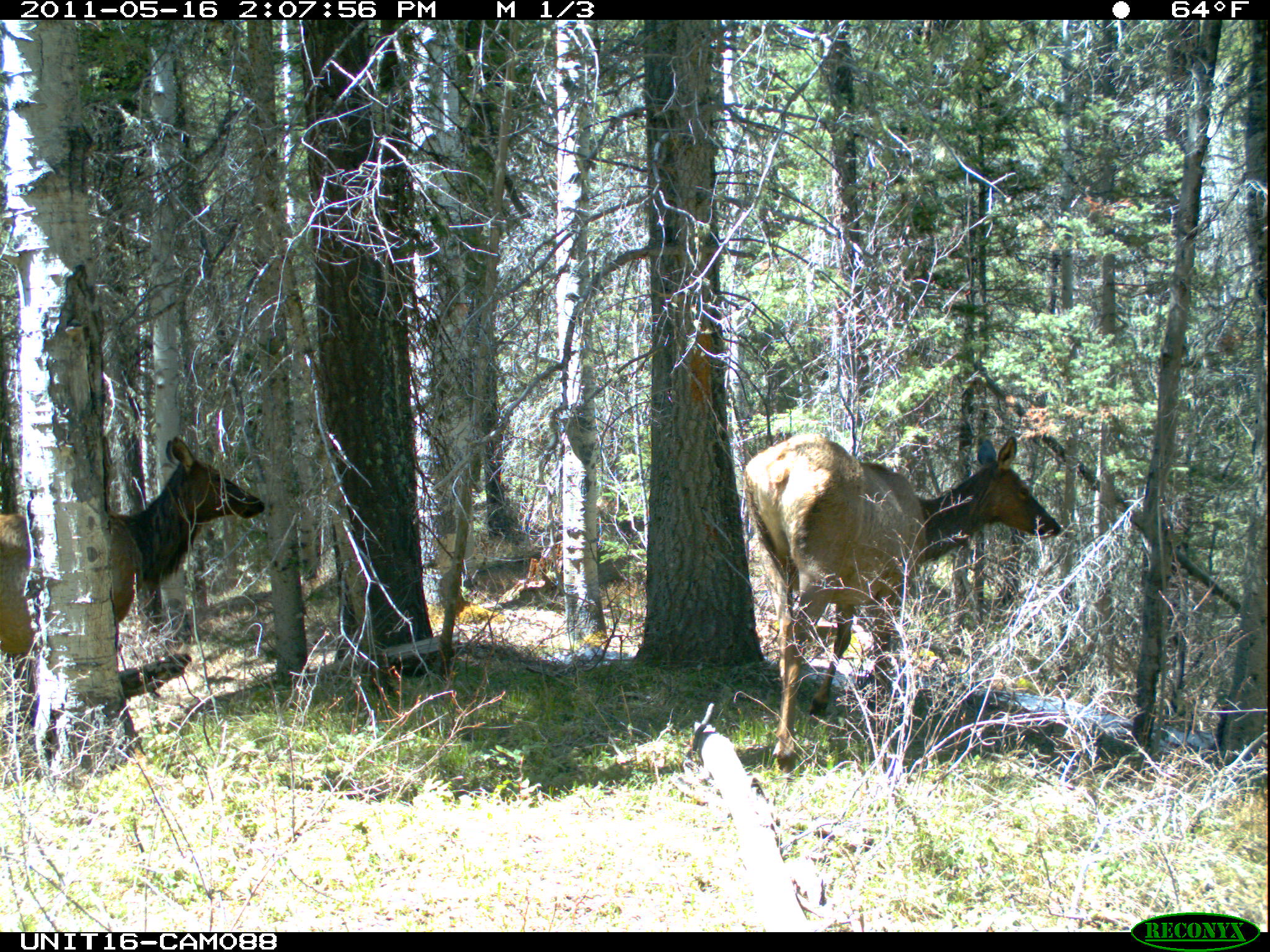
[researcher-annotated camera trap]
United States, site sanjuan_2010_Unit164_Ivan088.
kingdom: Animalia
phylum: Chordata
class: Mammalia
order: Artiodactyla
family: Cervidae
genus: Cervus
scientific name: Cervus elaphus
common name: red deer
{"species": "Cervus elaphus (red deer)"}